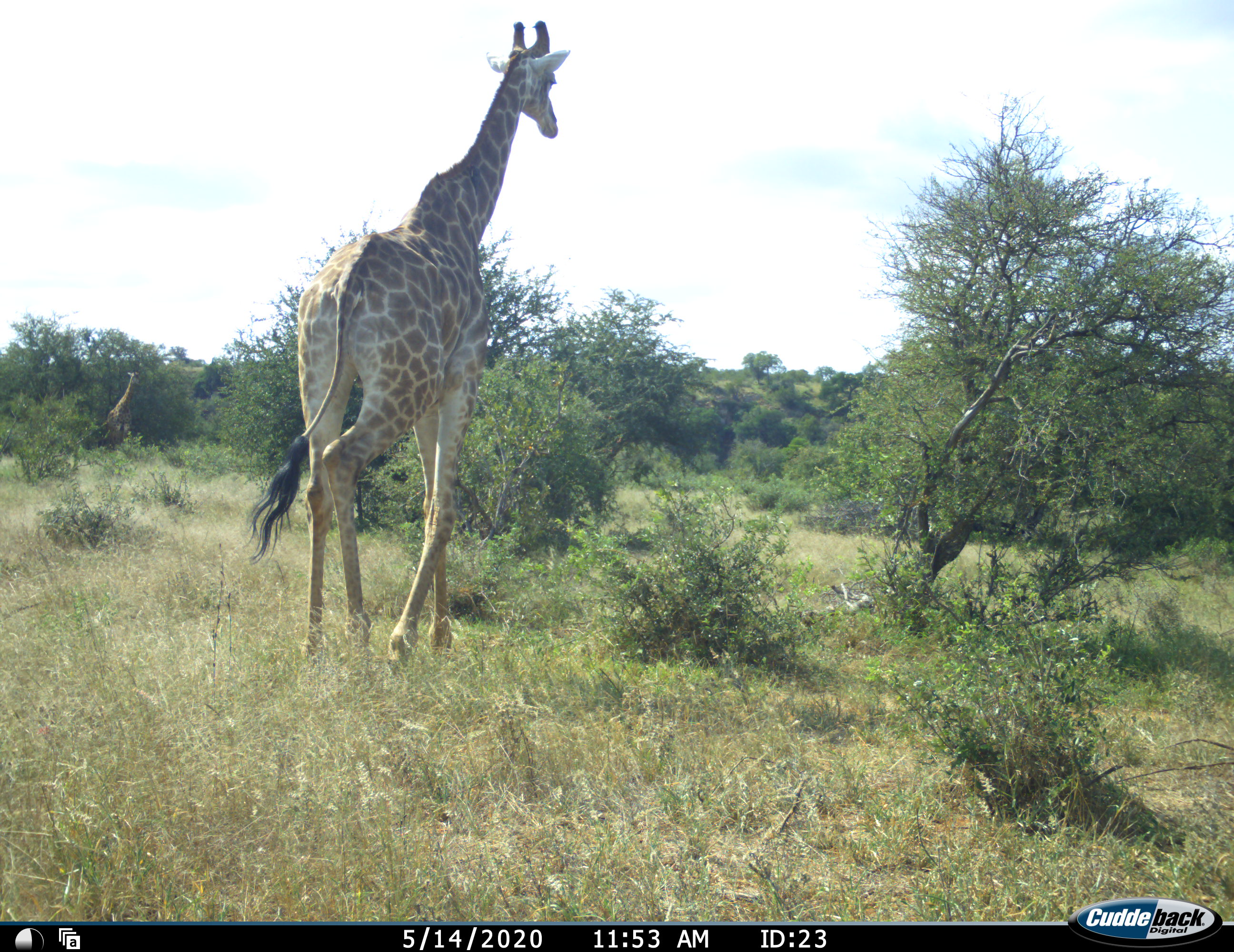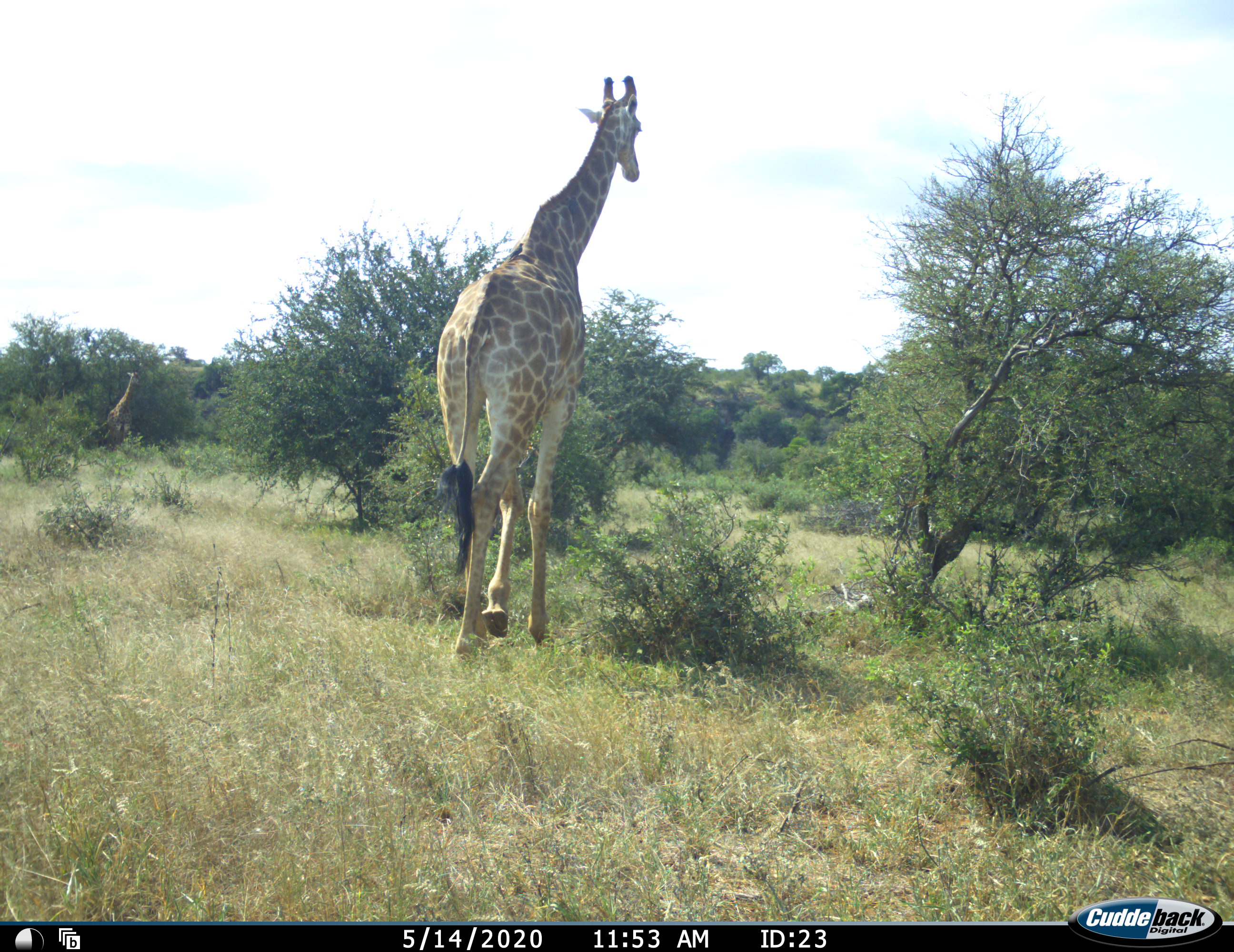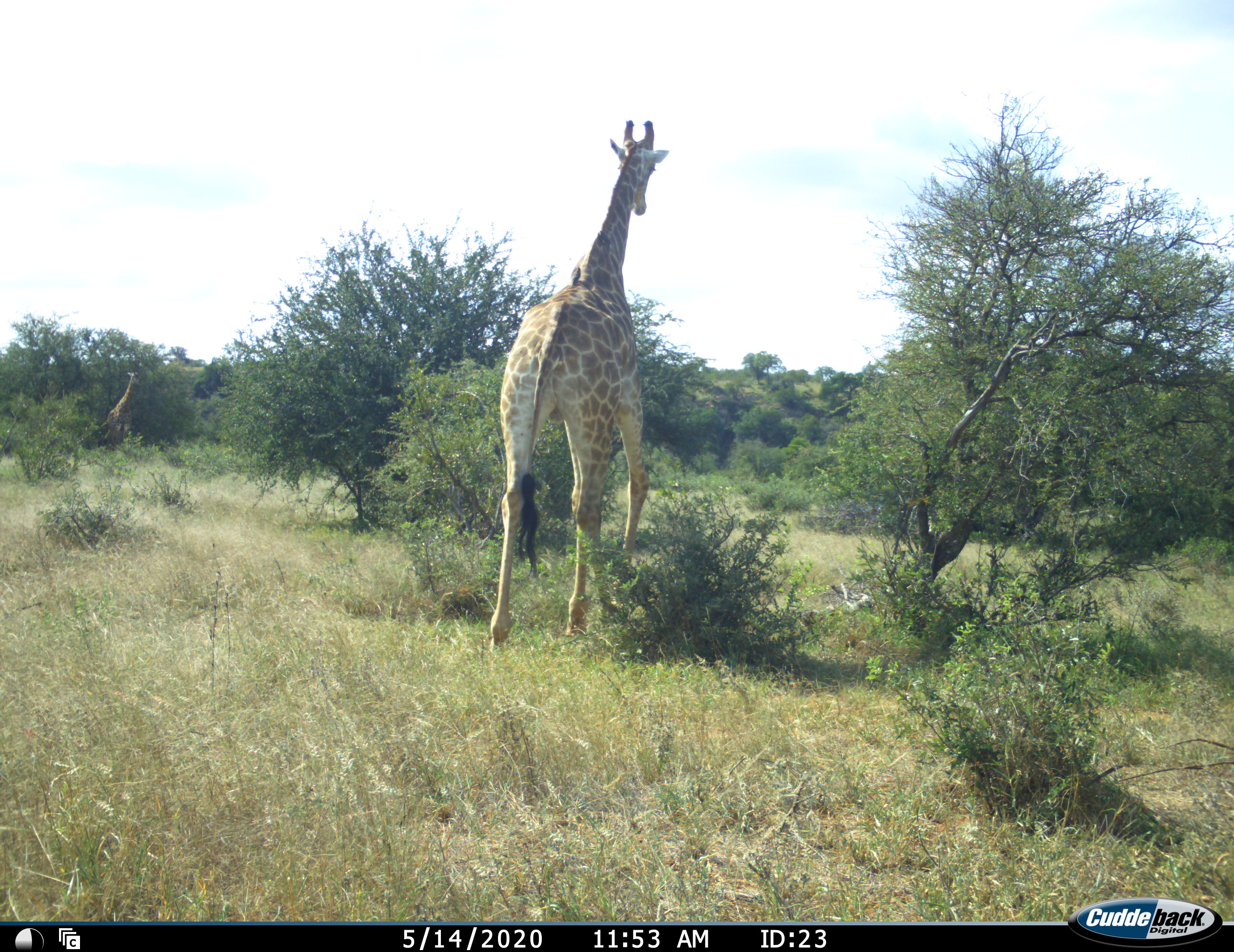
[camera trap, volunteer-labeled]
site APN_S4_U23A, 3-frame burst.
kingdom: Animalia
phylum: Chordata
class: Mammalia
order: Artiodactyla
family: Giraffidae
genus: Giraffa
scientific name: Giraffa camelopardalis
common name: giraffe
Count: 2.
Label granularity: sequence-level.